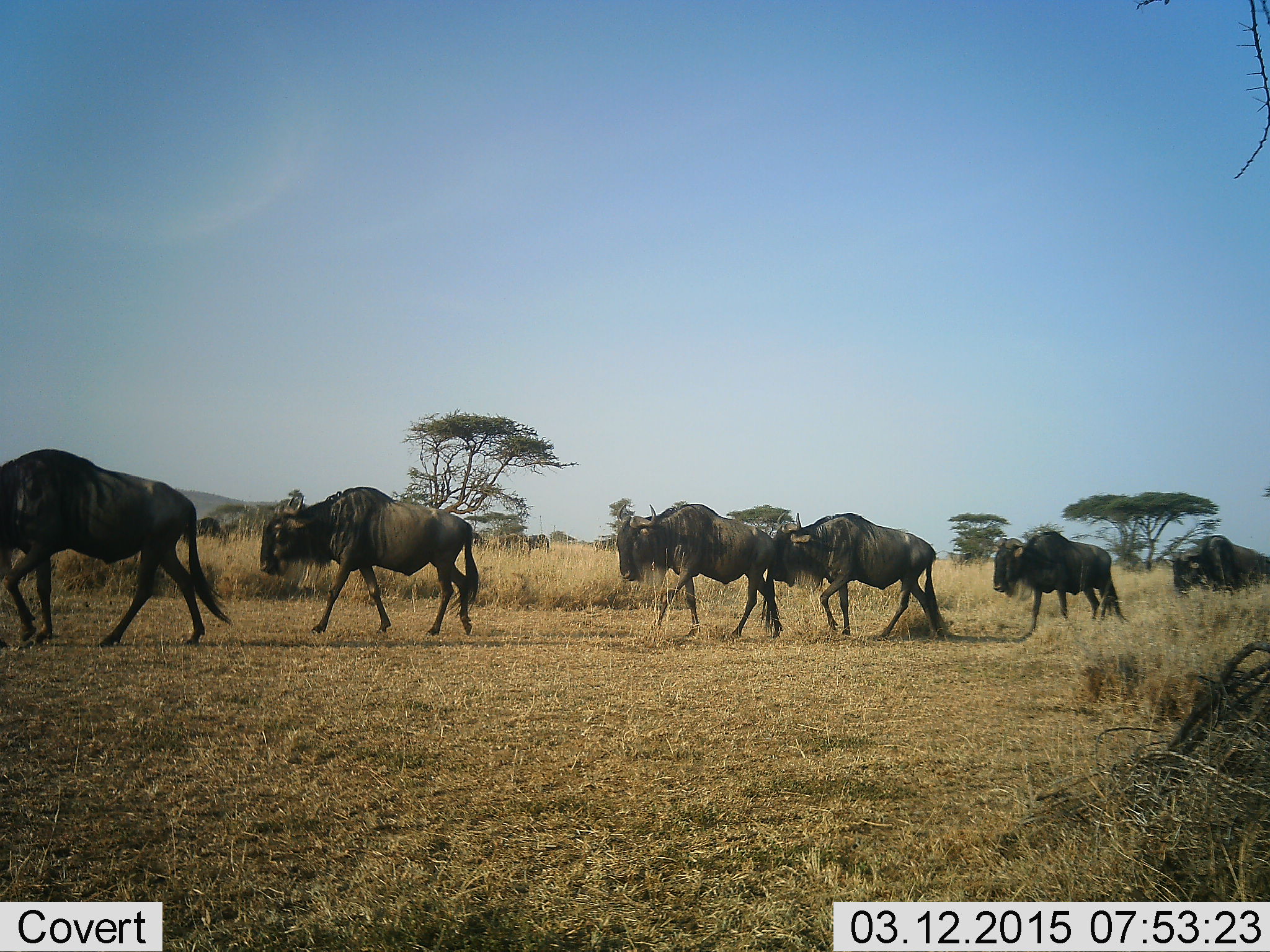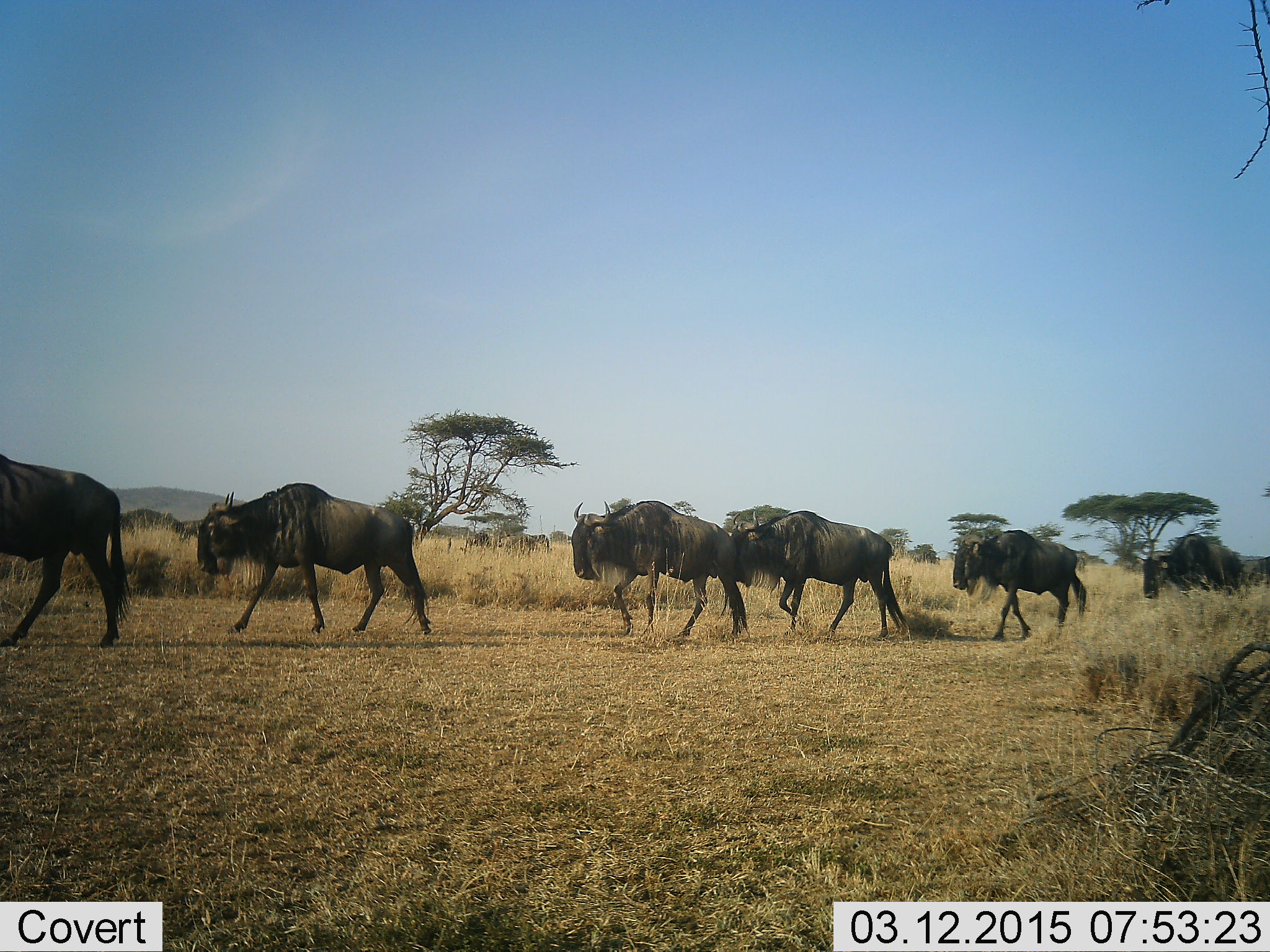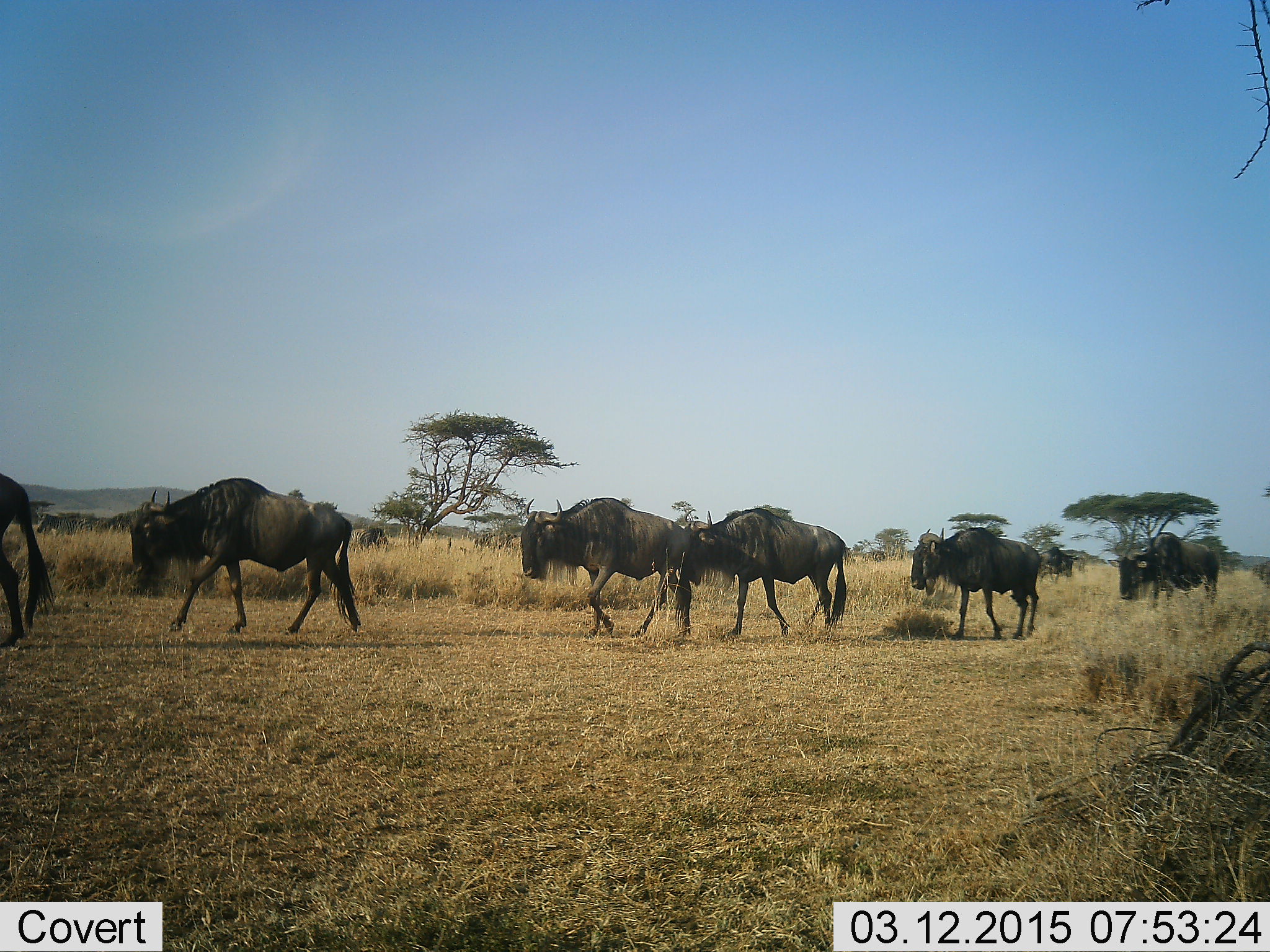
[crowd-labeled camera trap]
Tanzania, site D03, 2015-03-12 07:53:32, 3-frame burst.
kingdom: Animalia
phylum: Chordata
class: Mammalia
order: Artiodactyla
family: Bovidae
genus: Connochaetes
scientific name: Connochaetes taurinus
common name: blue wildebeest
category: wildebeest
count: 6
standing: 10%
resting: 0%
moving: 100%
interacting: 10%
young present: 0%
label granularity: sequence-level